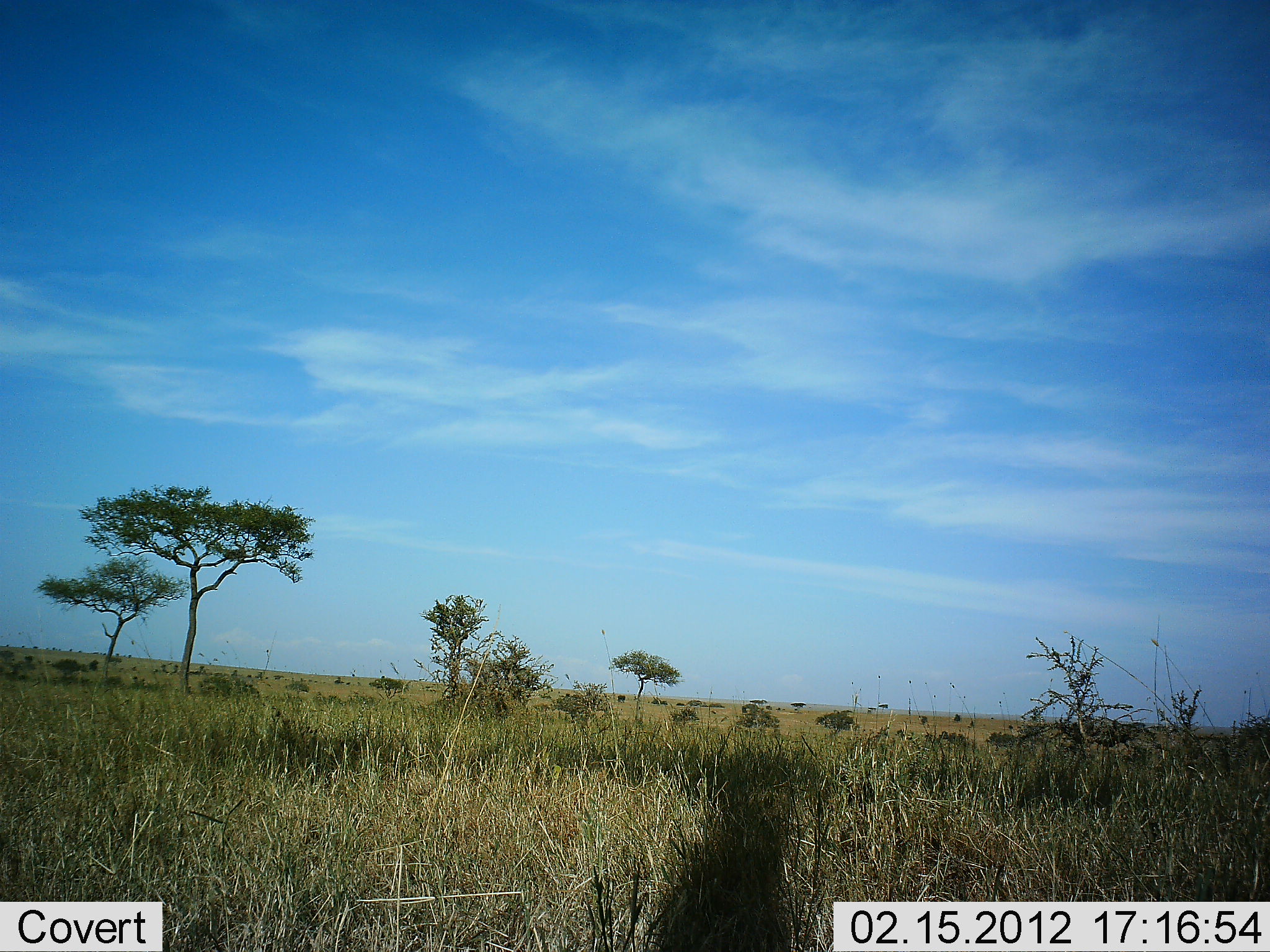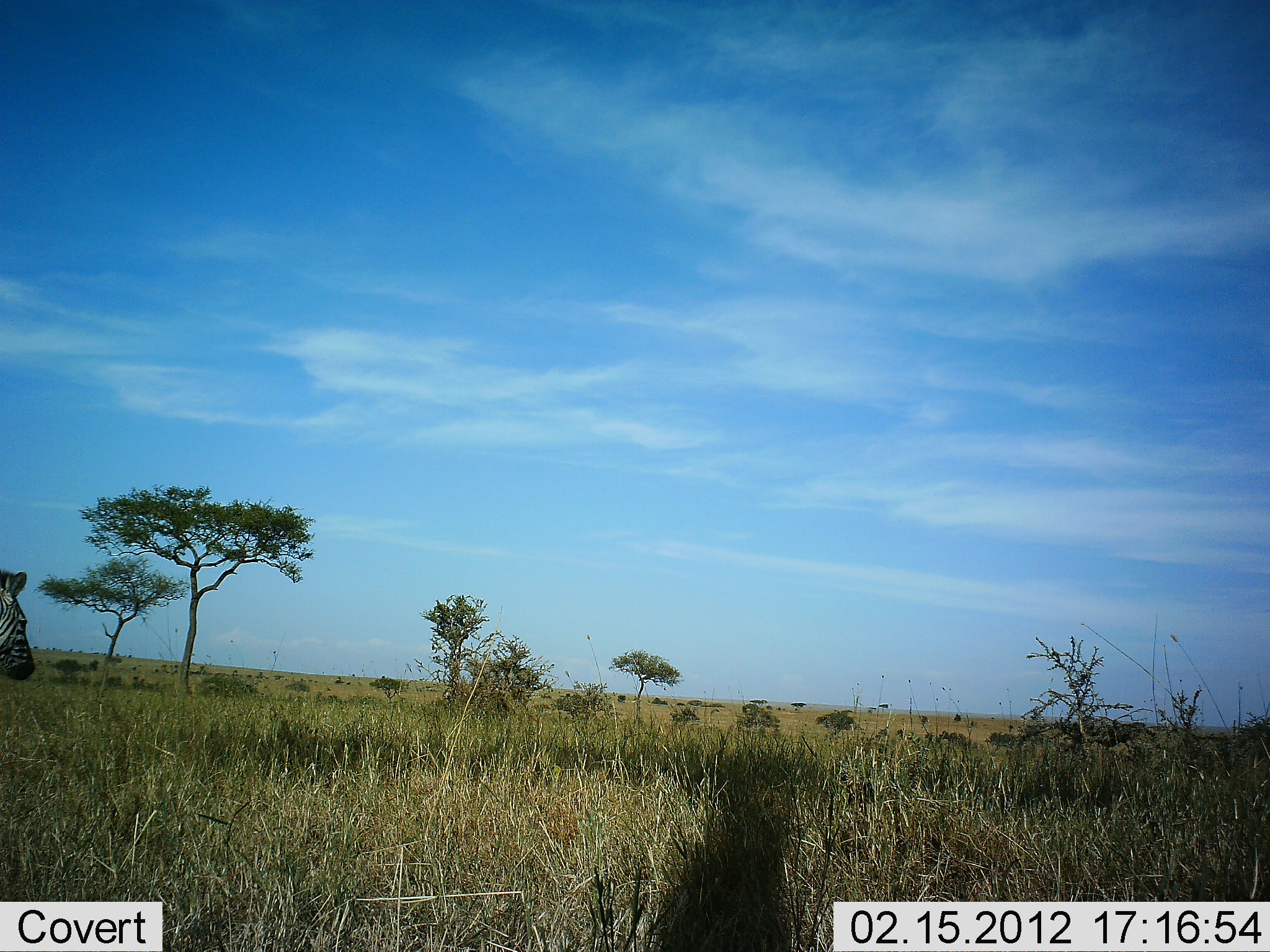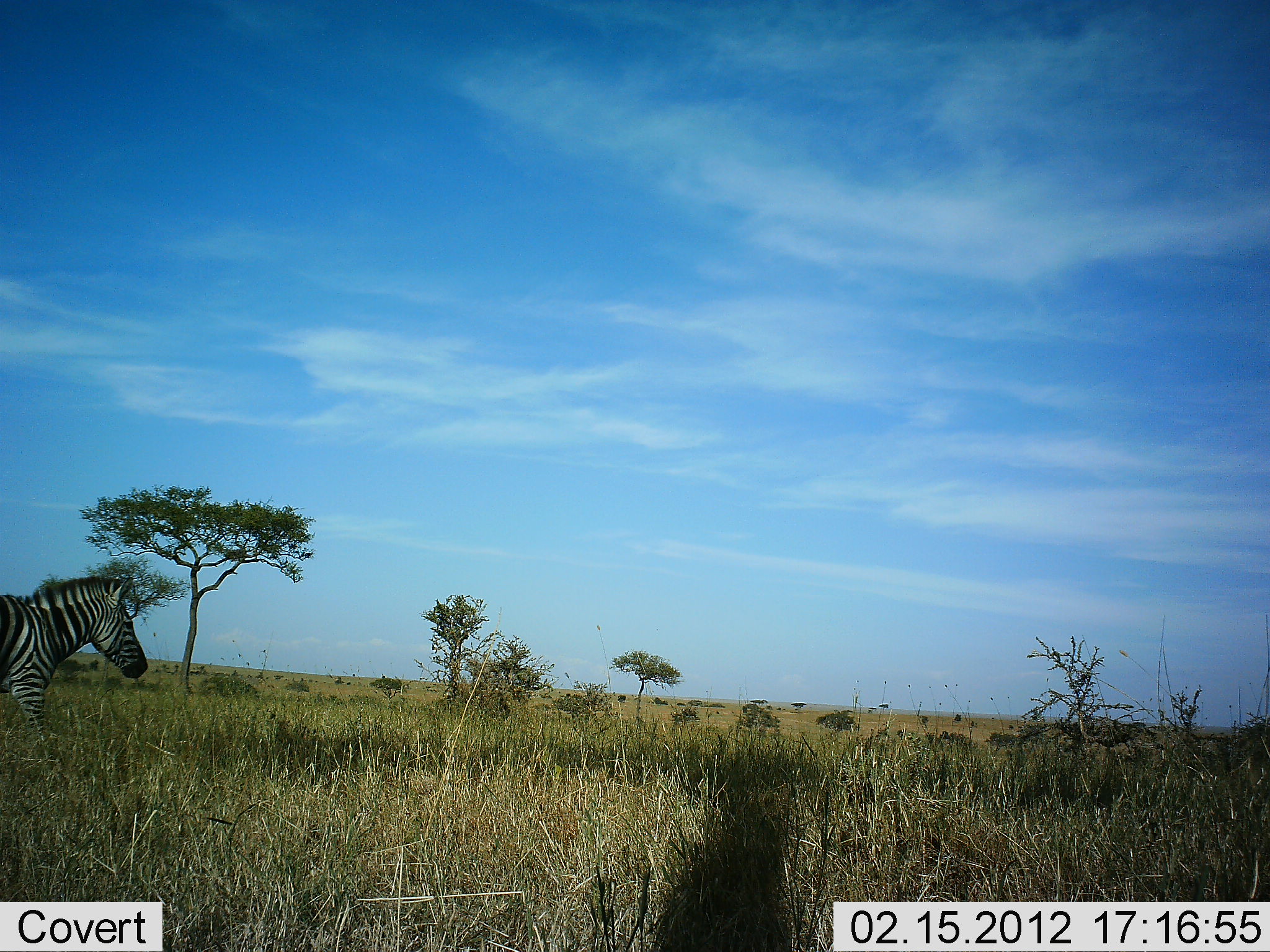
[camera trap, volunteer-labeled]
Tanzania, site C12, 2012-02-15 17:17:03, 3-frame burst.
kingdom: Animalia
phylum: Chordata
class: Mammalia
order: Perissodactyla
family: Equidae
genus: Equus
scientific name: Equus quagga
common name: plains zebra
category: zebra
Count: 1.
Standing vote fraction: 15%.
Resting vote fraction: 0%.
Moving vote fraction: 88%.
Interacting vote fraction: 0%.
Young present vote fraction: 0%.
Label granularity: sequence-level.